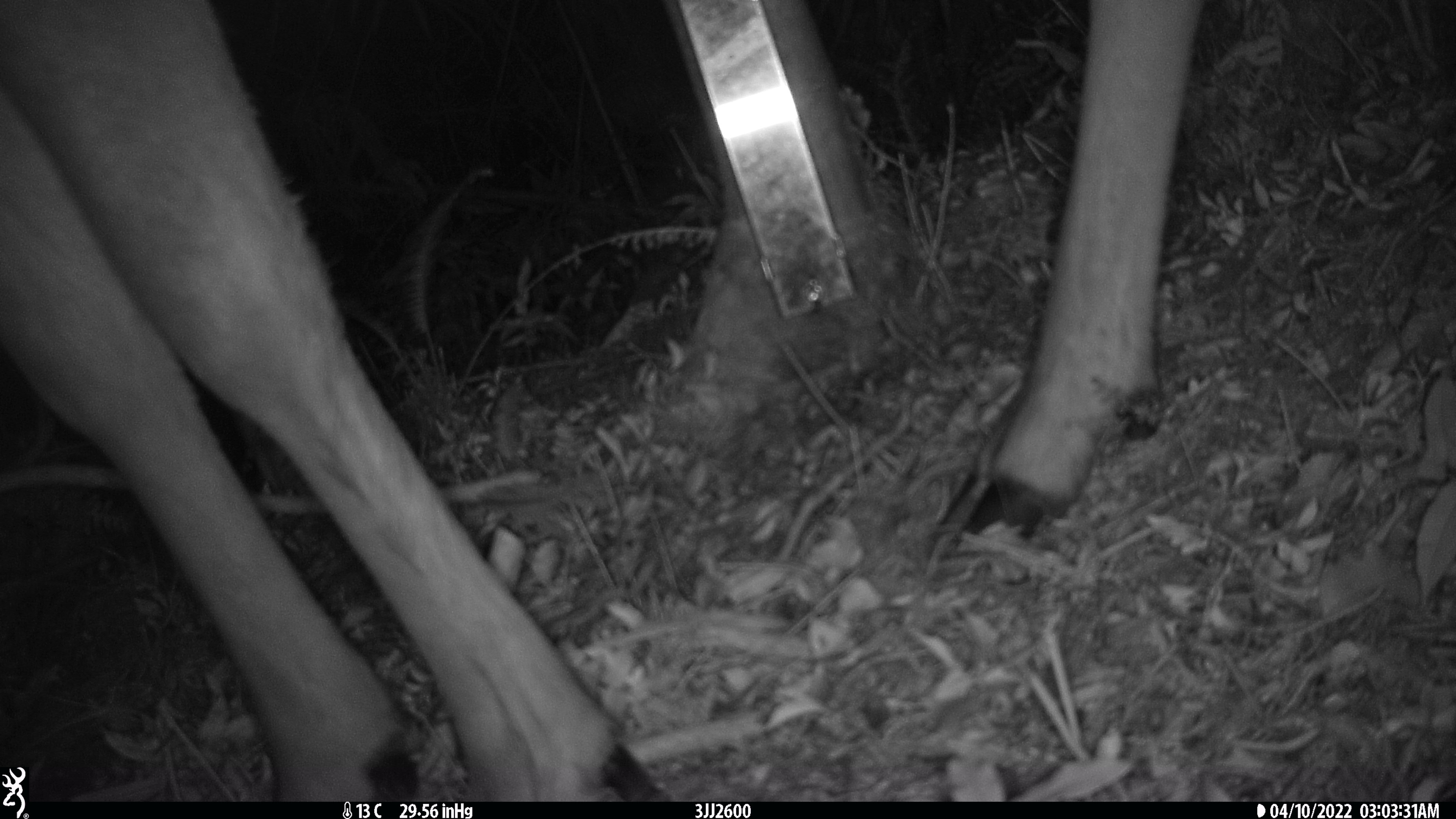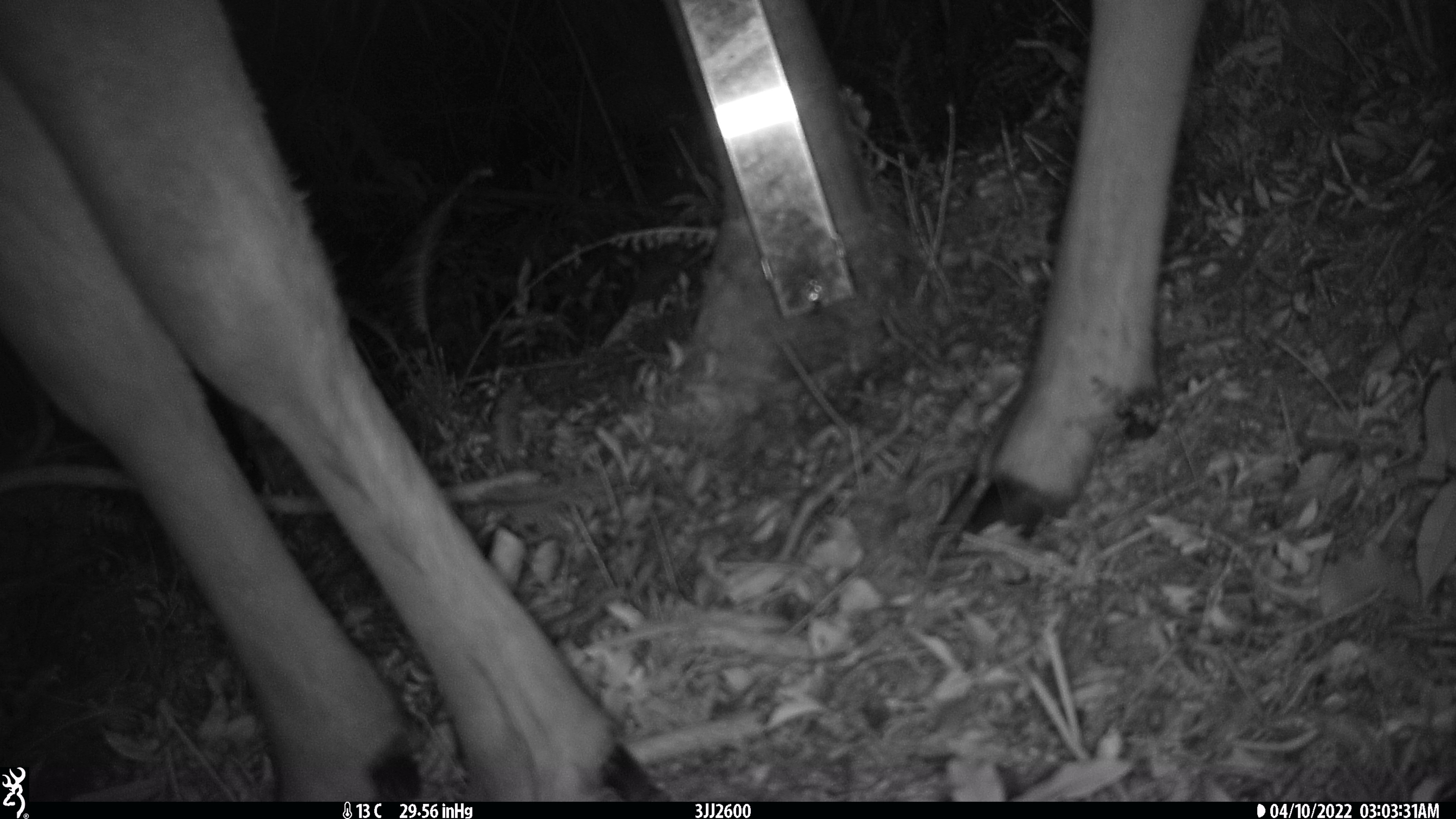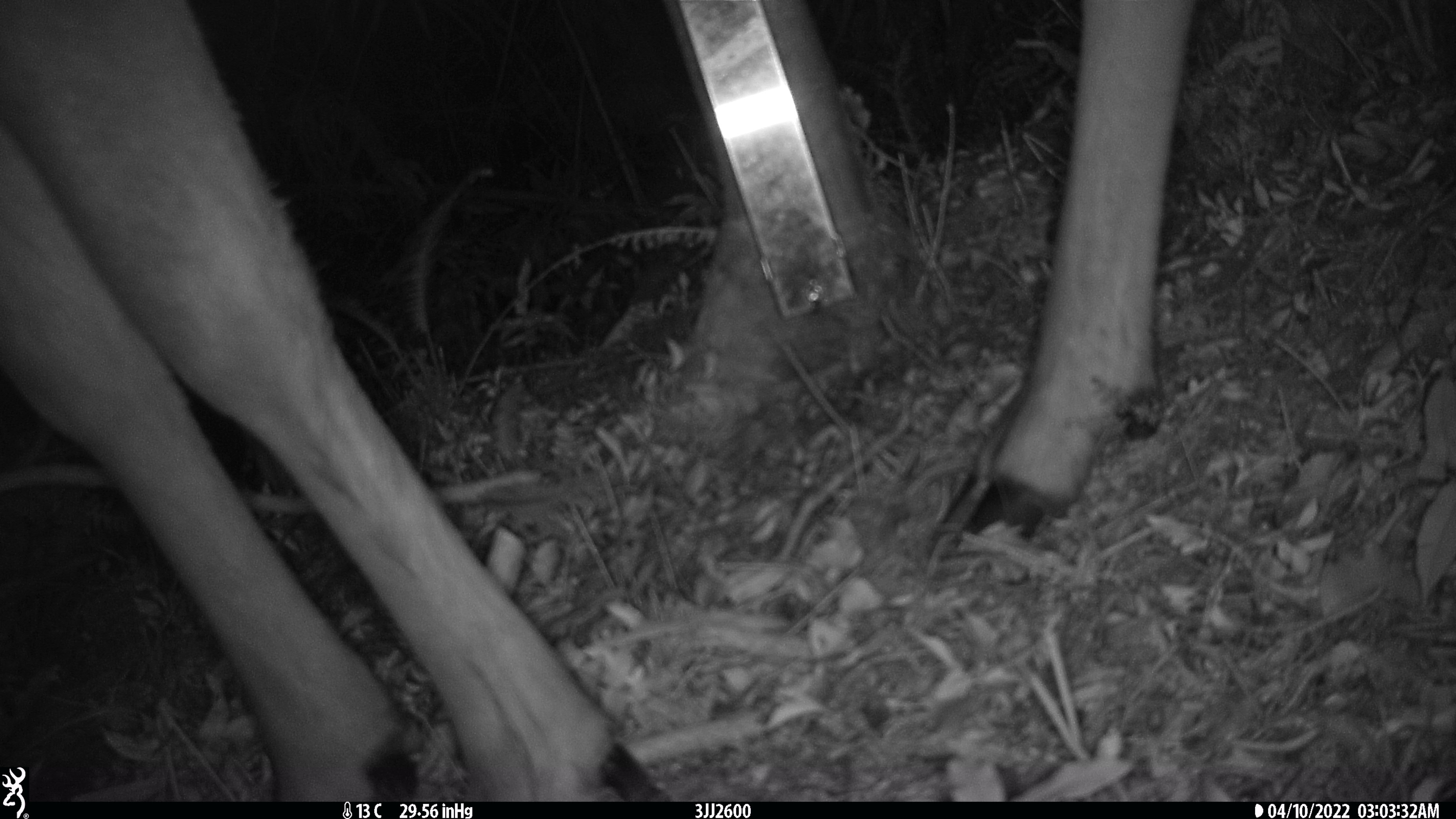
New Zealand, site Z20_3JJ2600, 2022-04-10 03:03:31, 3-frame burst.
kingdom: Animalia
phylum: Chordata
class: Mammalia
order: Artiodactyla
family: Cervidae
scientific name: Cervidae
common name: deer